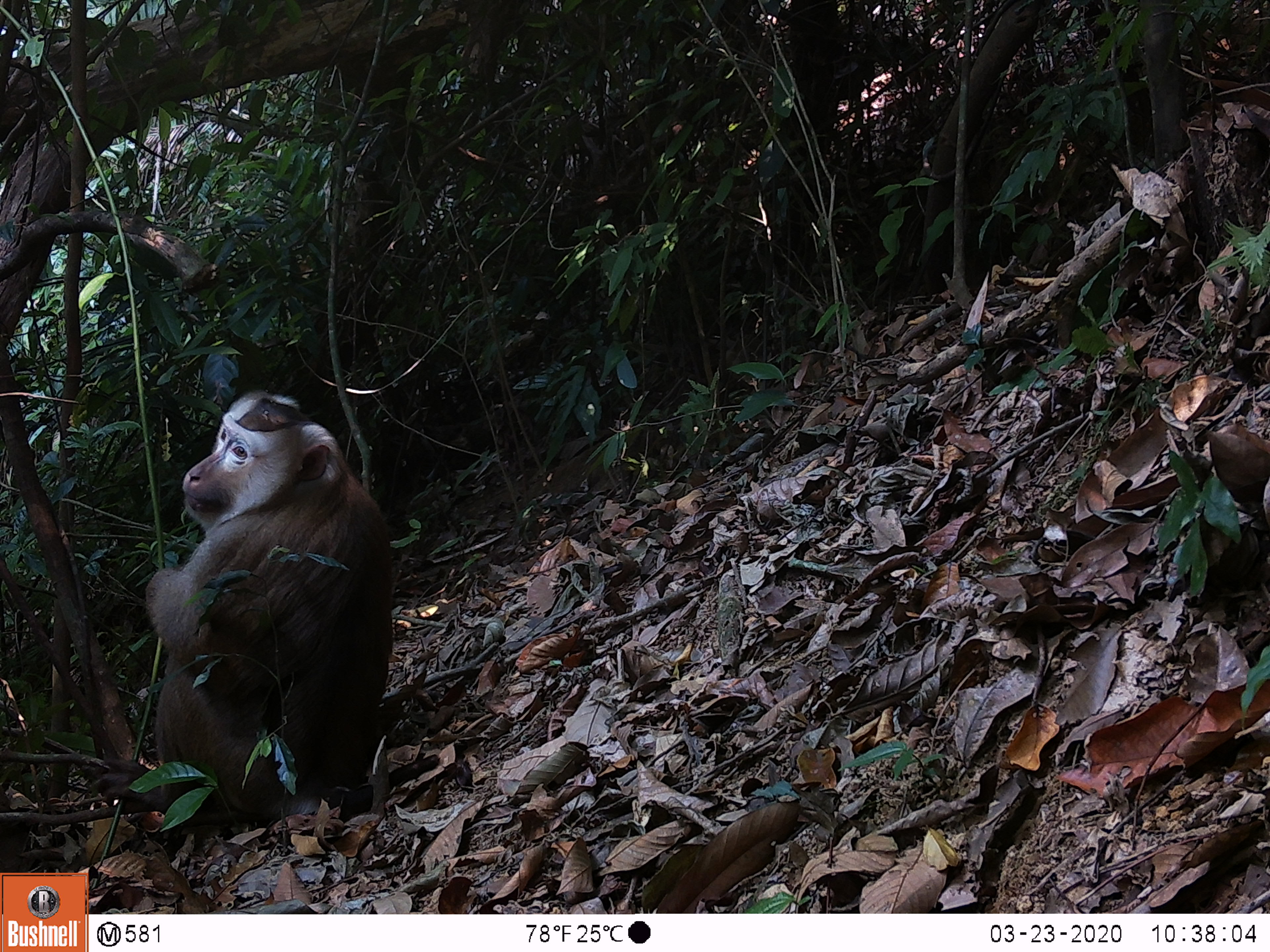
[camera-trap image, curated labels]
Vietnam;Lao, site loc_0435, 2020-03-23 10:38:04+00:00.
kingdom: Animalia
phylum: Chordata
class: Mammalia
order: Primates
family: Cercopithecidae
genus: Macaca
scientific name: Macaca nemestrina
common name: pig-tailed macaque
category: pig tailed macaque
Pig tailed macaque (pig-tailed macaque) (Macaca nemestrina). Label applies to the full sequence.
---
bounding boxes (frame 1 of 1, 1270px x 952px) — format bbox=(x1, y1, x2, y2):
pig tailed macaque: bbox=(88, 386, 390, 834)